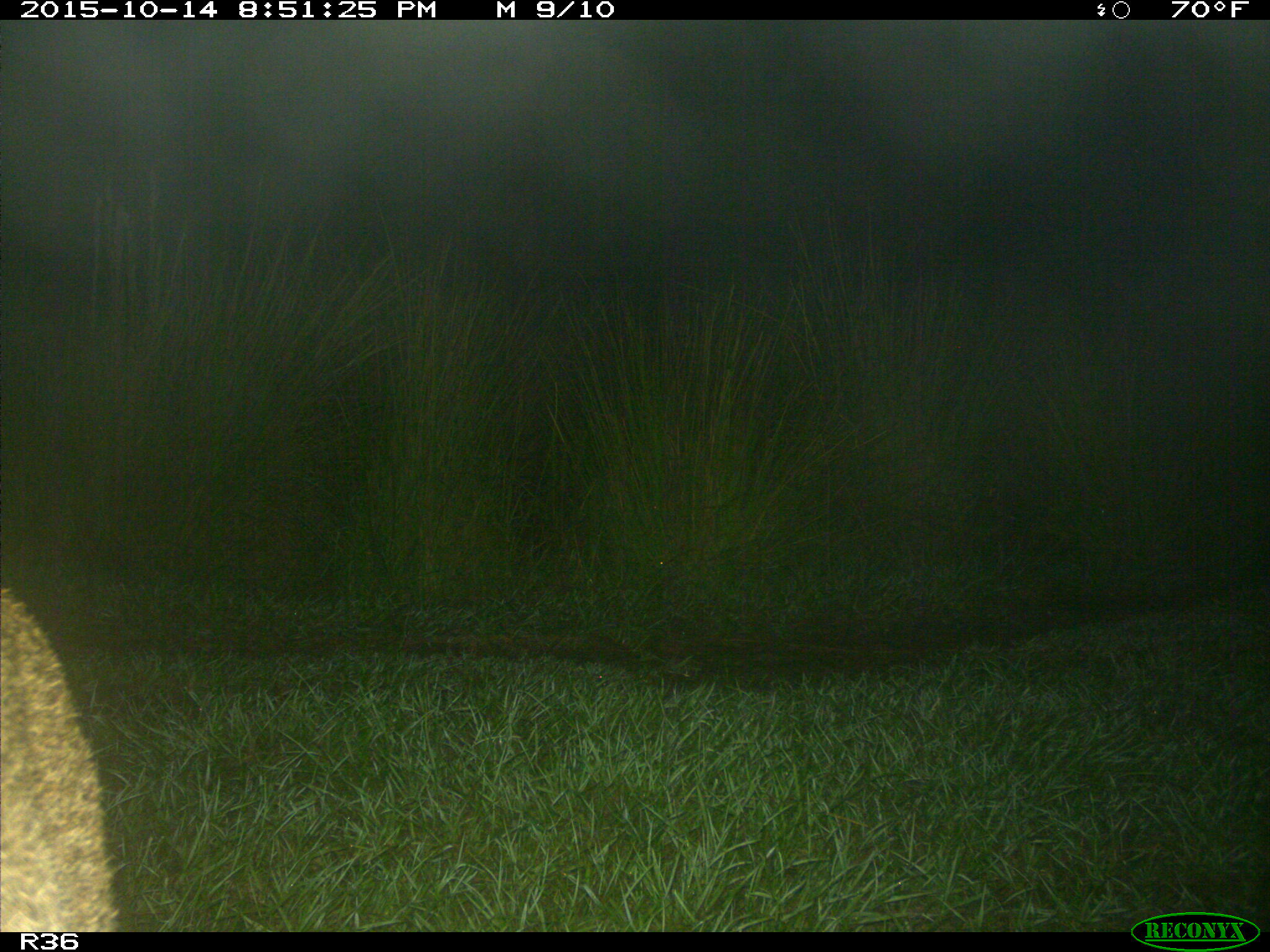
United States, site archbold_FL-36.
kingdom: Animalia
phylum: Chordata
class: Mammalia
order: Carnivora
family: Felidae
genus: Lynx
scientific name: Lynx rufus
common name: bobcat